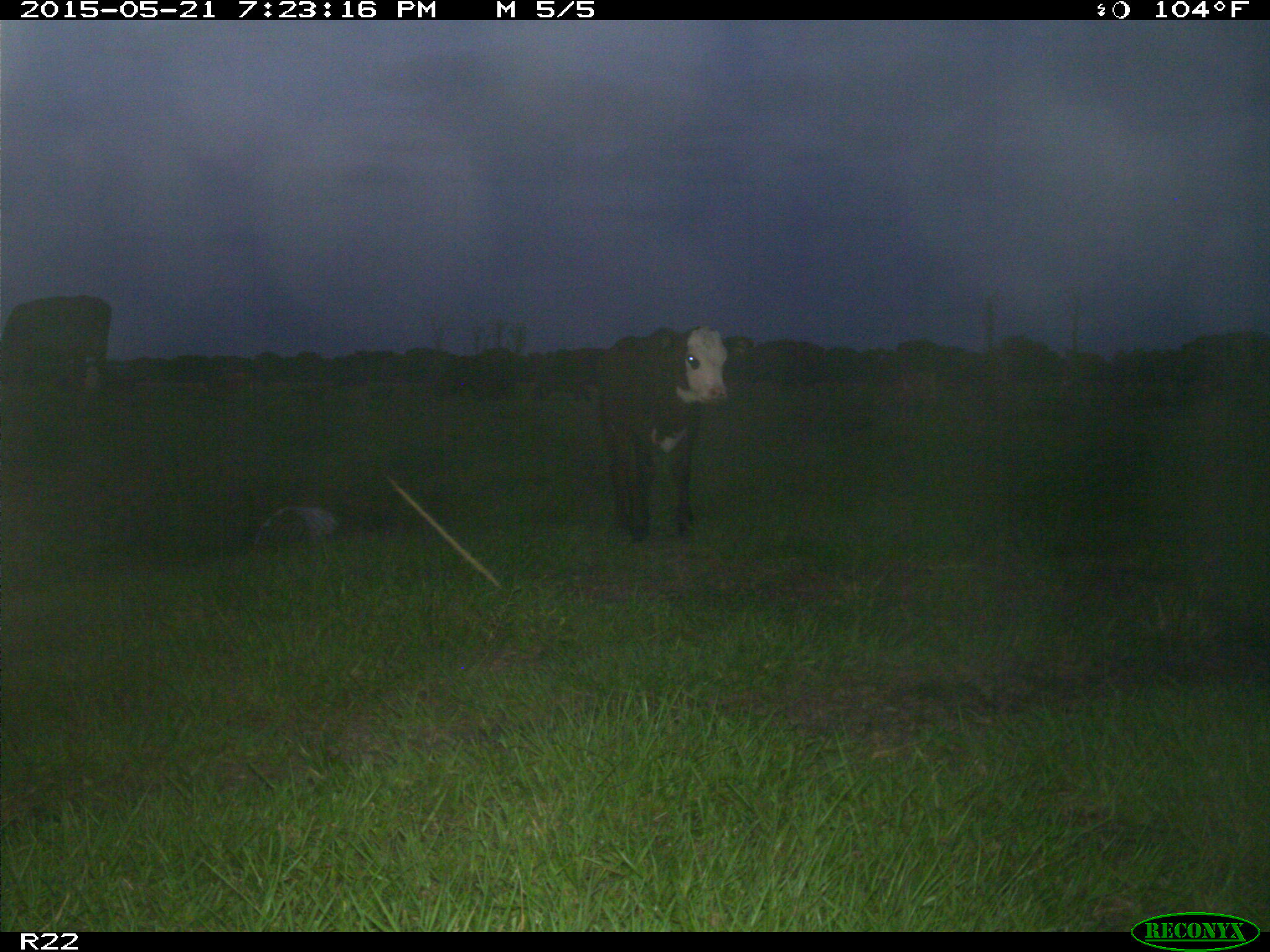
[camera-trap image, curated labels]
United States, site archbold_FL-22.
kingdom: Animalia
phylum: Chordata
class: Mammalia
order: Artiodactyla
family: Bovidae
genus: Bos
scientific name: Bos taurus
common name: domestic cow